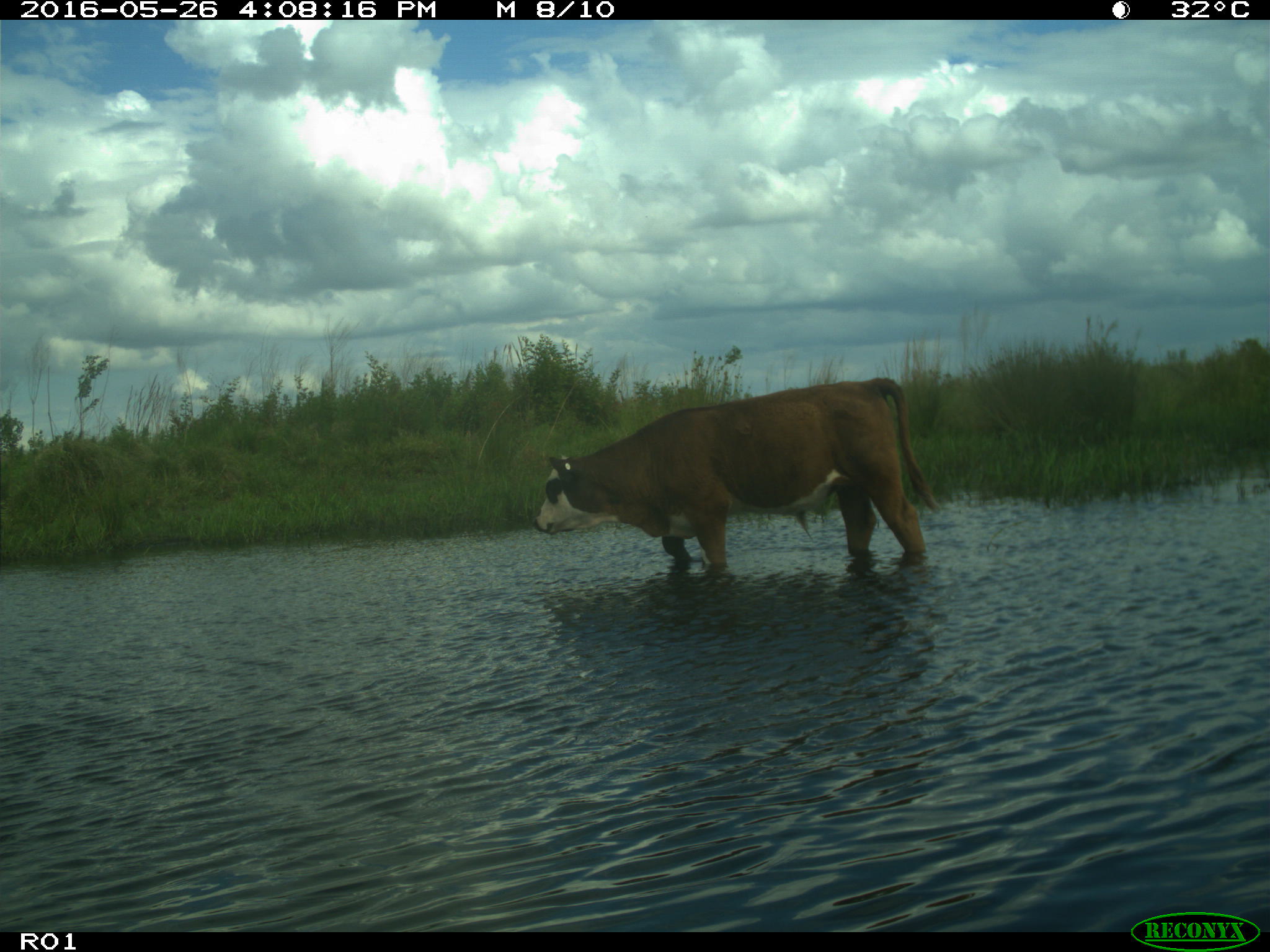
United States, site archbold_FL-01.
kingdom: Animalia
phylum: Chordata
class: Mammalia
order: Artiodactyla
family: Bovidae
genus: Bos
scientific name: Bos taurus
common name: domestic cow